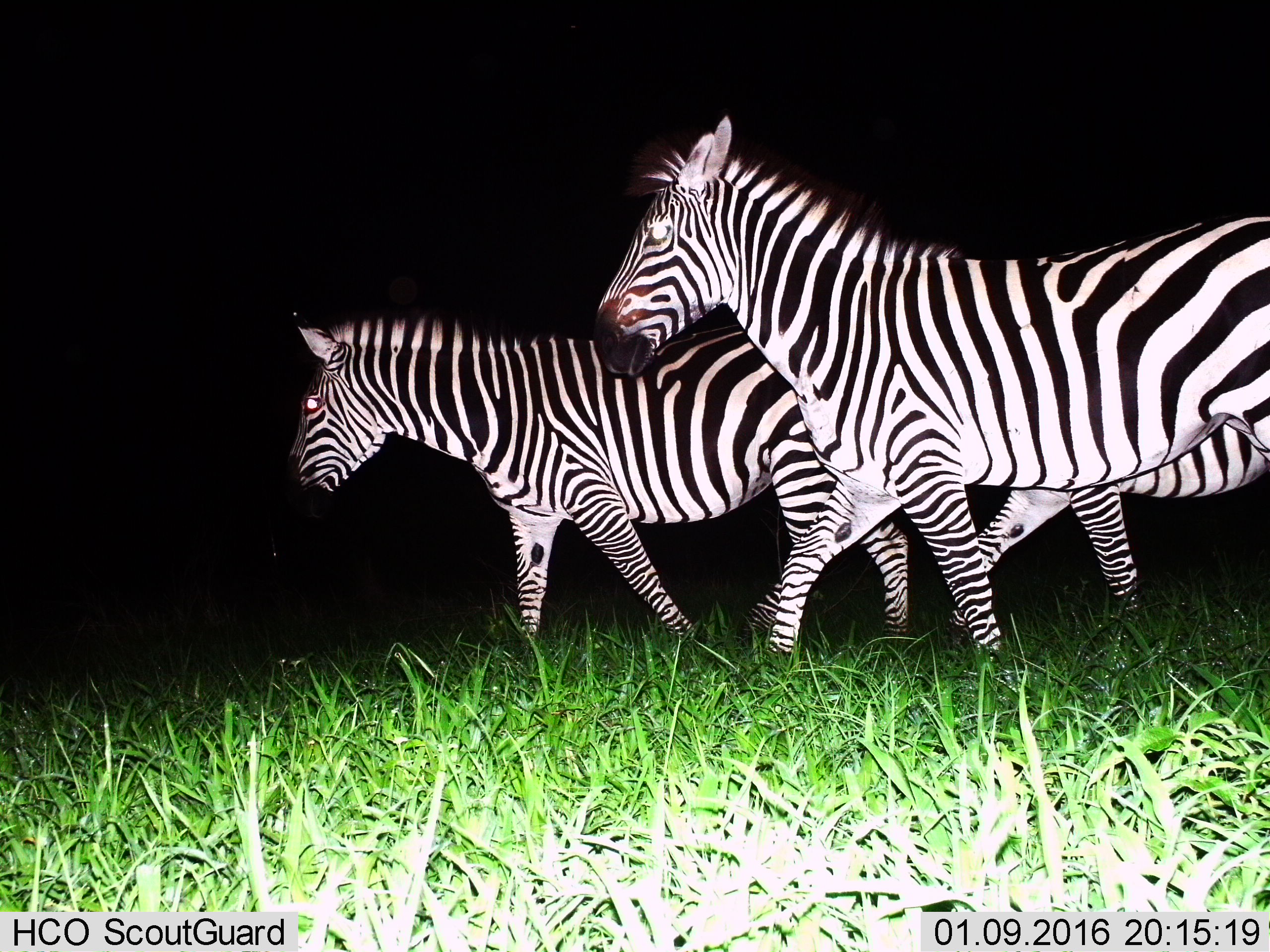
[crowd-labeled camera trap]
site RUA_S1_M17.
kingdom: Animalia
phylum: Chordata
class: Mammalia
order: Perissodactyla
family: Equidae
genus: Equus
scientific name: Equus quagga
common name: plains zebra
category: zebraplains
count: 2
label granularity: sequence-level